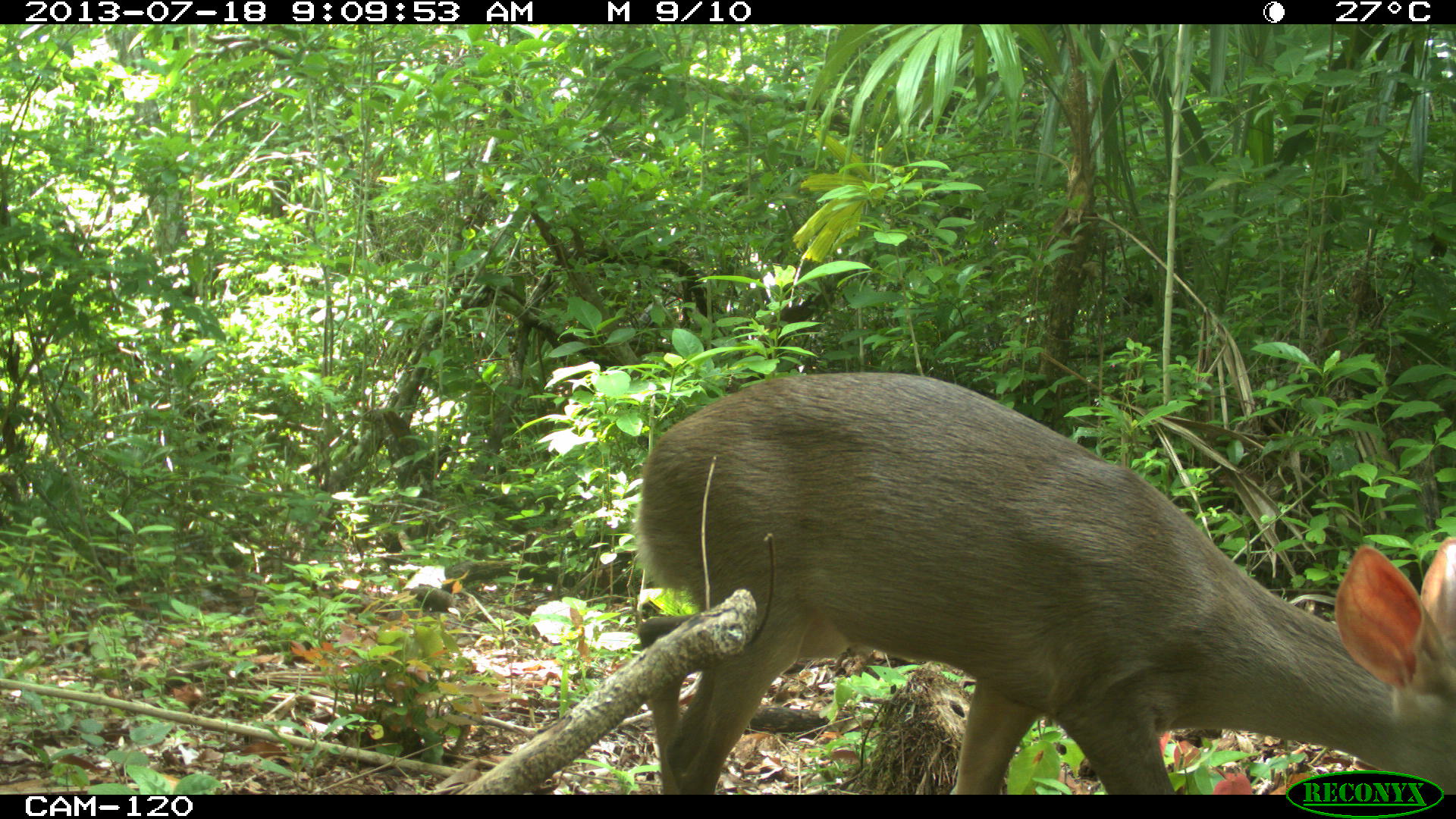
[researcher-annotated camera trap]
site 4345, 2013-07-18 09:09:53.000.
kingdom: Animalia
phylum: Chordata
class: Mammalia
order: Artiodactyla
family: Cervidae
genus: Odocoileus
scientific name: Odocoileus virginianus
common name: white-tailed deer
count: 1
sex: female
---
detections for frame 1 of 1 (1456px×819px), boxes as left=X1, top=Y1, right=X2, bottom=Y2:
odocoileus virginianus: left=631, top=370, right=1456, bottom=794